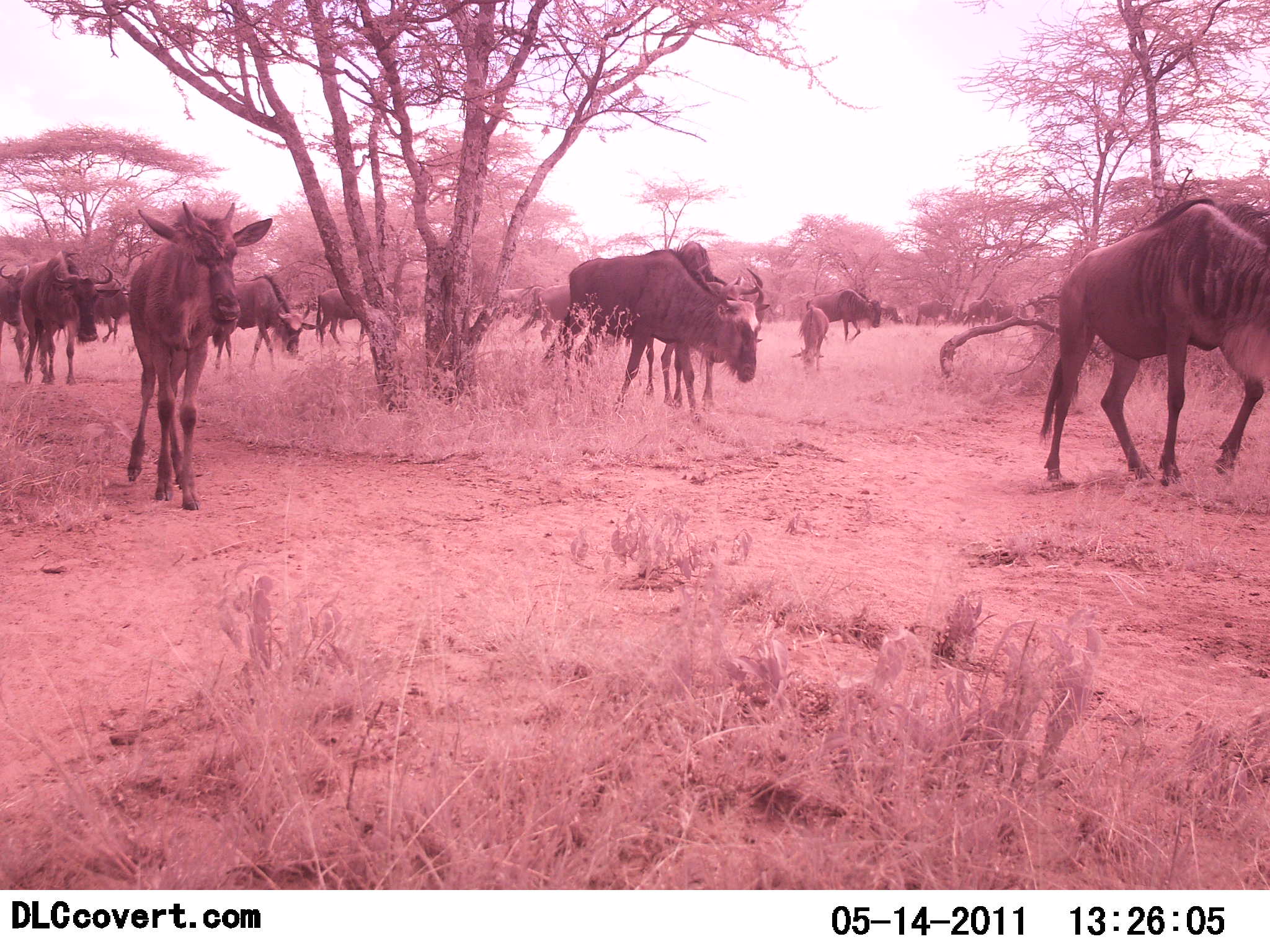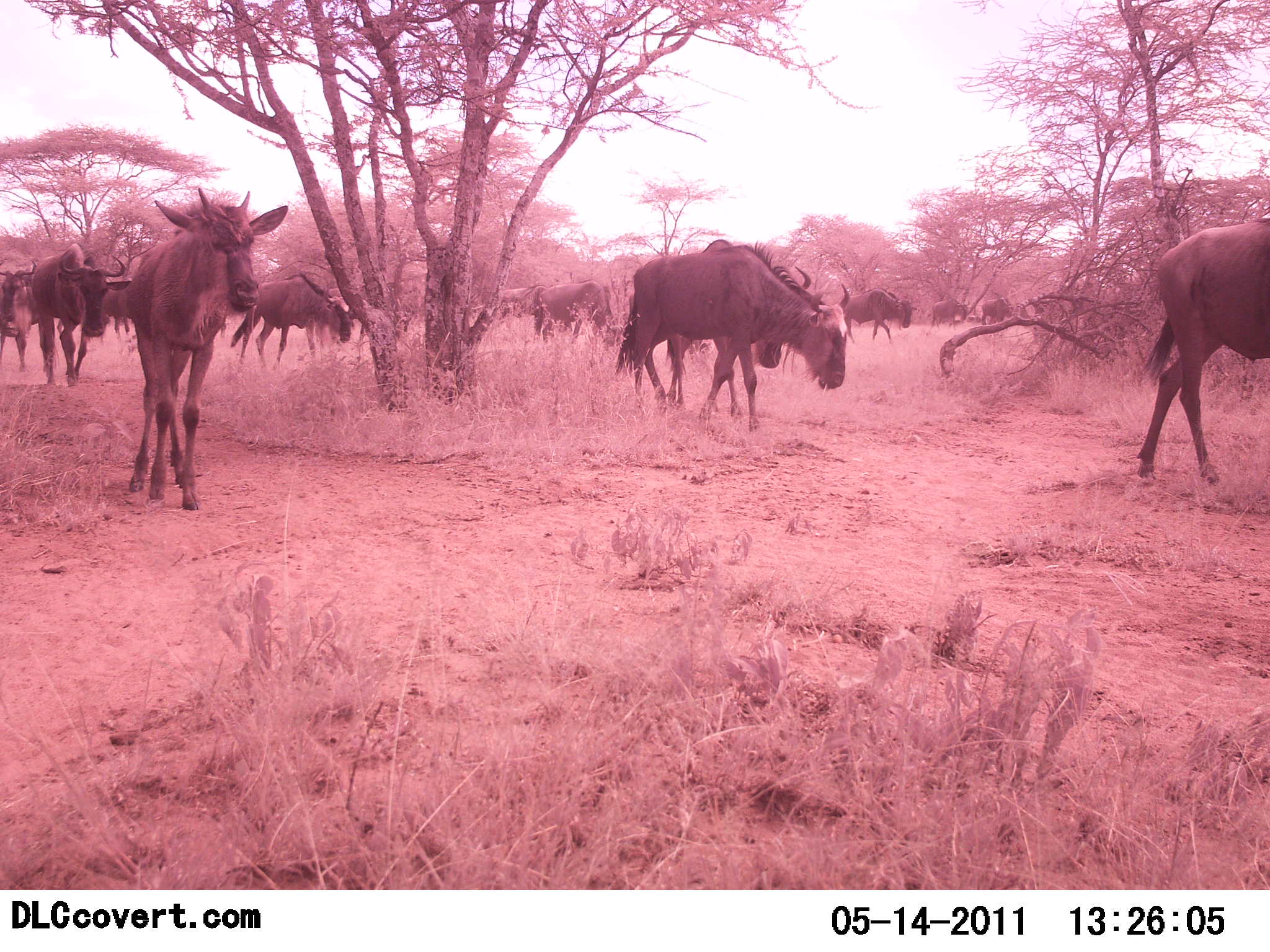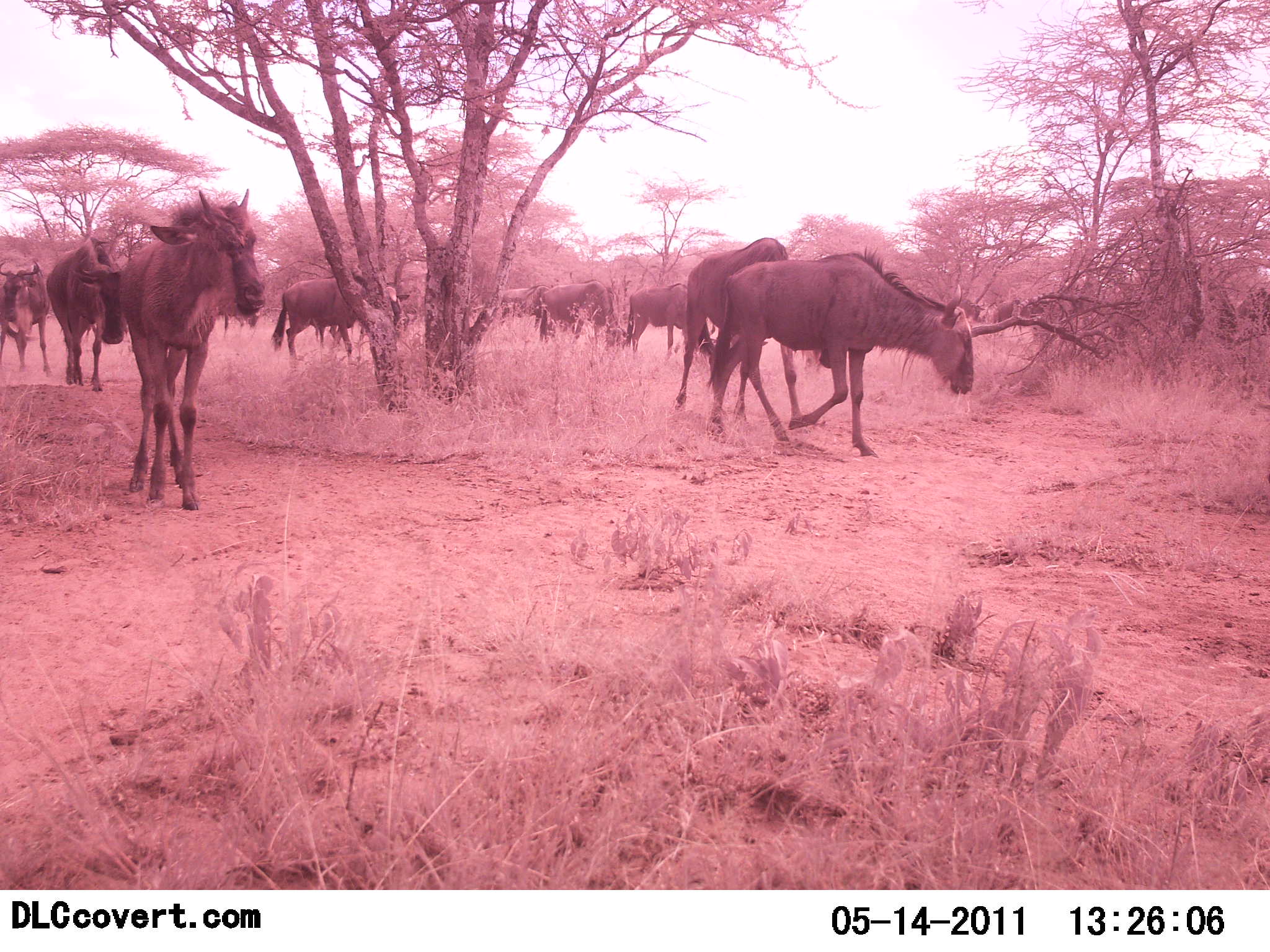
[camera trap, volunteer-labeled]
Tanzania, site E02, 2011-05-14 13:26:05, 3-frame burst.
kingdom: Animalia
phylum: Chordata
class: Mammalia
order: Artiodactyla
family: Bovidae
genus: Connochaetes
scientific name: Connochaetes taurinus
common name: blue wildebeest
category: wildebeest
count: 11-50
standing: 0%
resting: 0%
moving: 92%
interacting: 8%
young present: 25%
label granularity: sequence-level